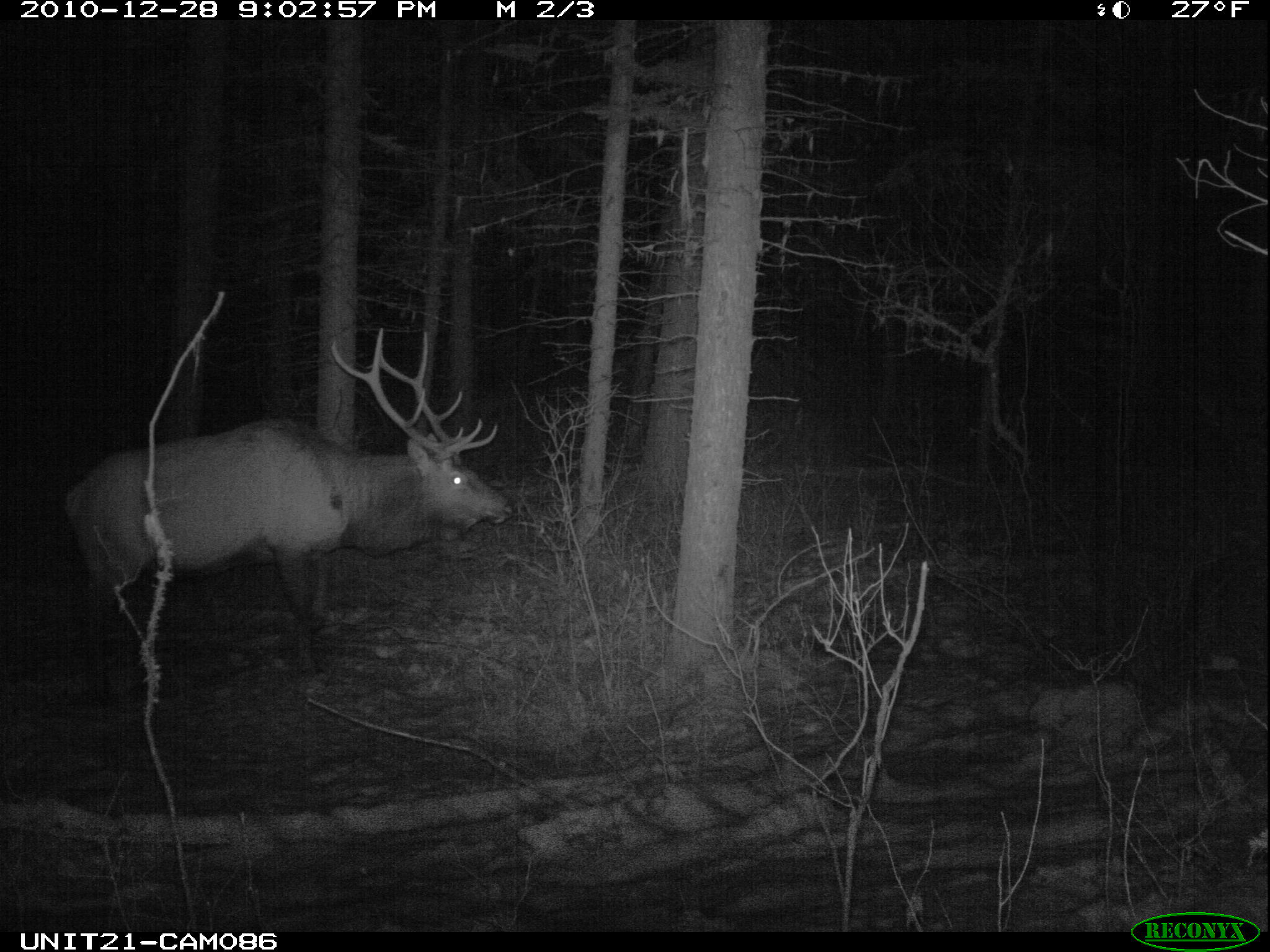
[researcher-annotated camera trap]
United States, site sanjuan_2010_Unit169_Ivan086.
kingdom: Animalia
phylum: Chordata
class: Mammalia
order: Artiodactyla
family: Cervidae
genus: Cervus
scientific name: Cervus elaphus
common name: red deer